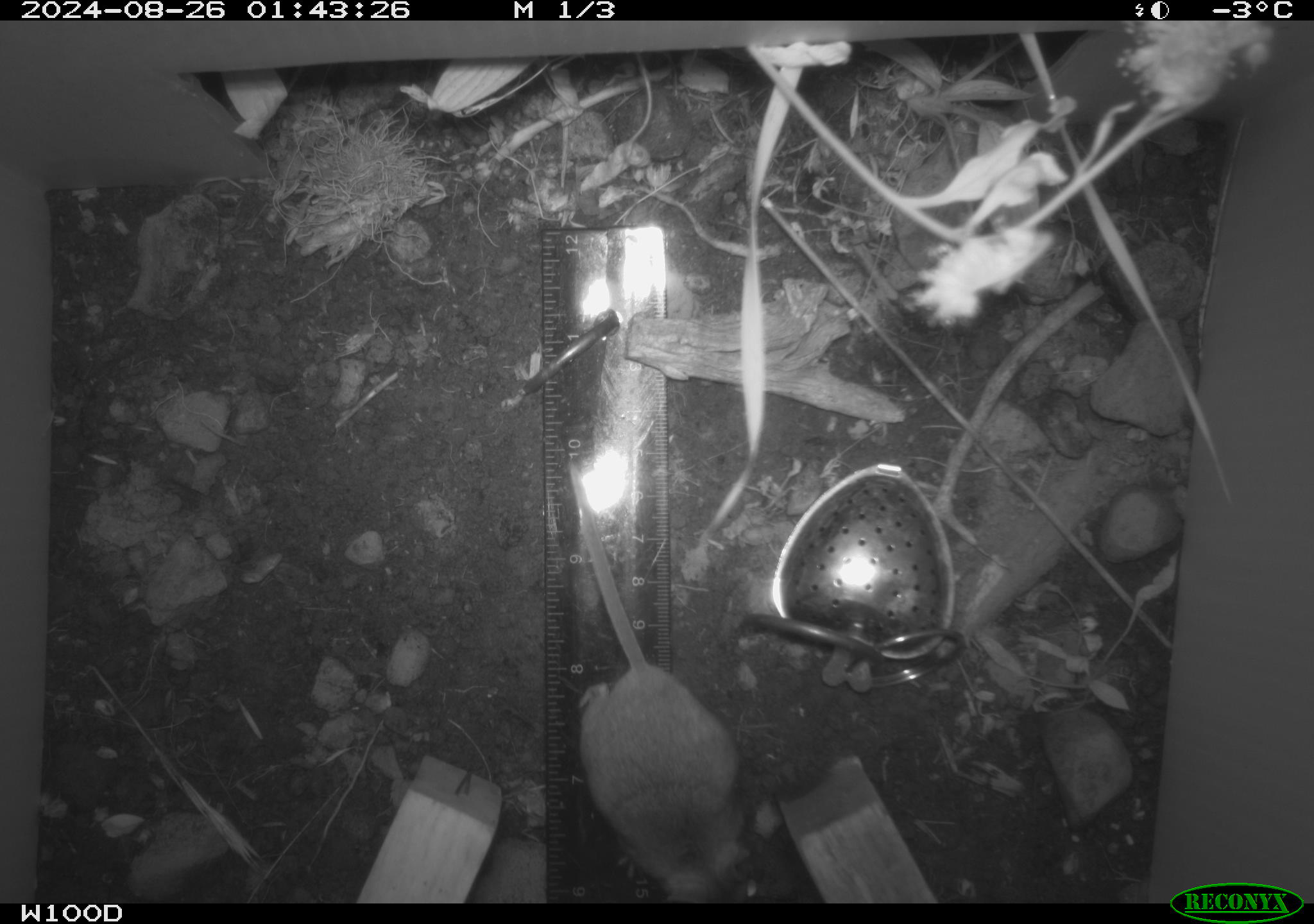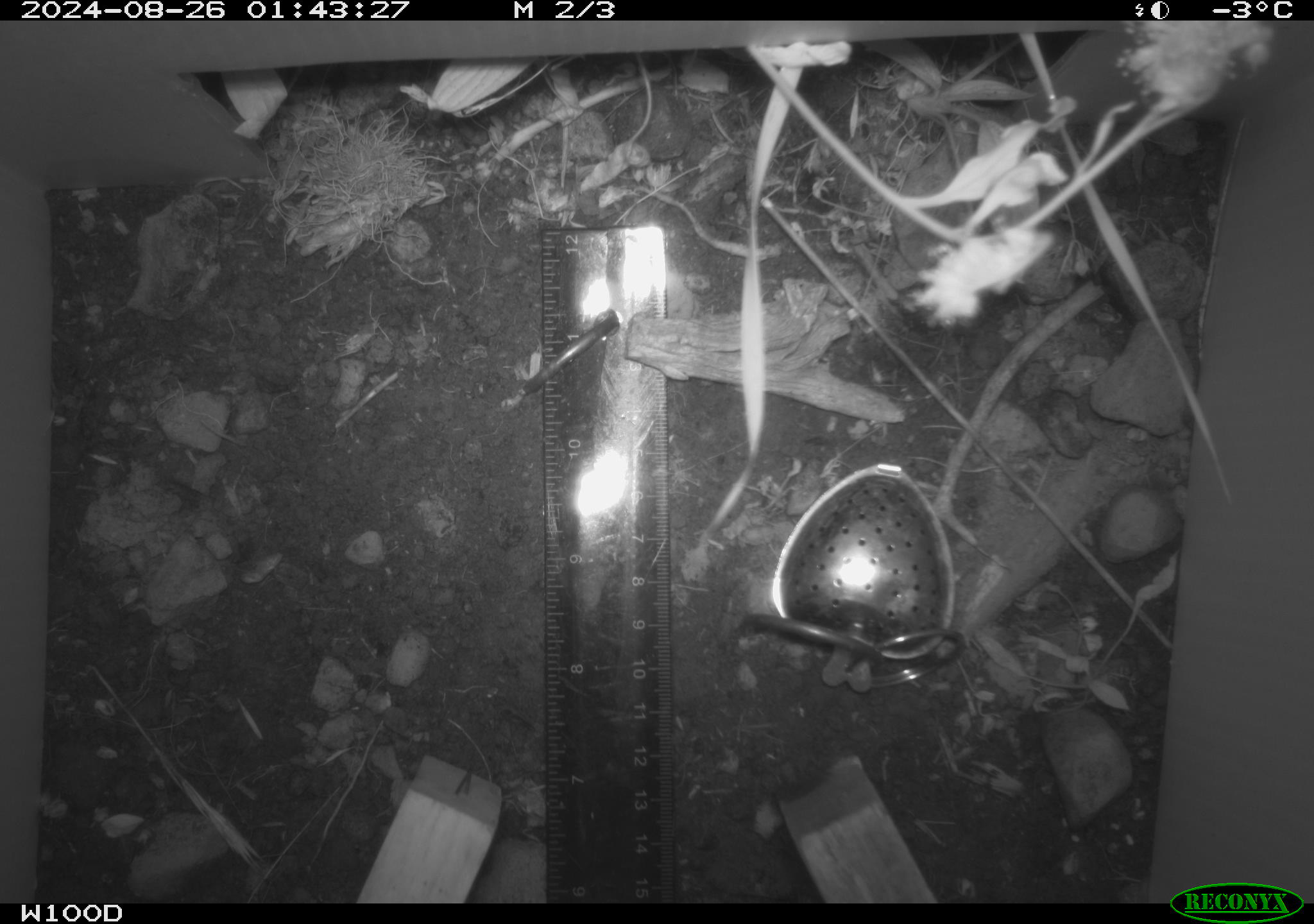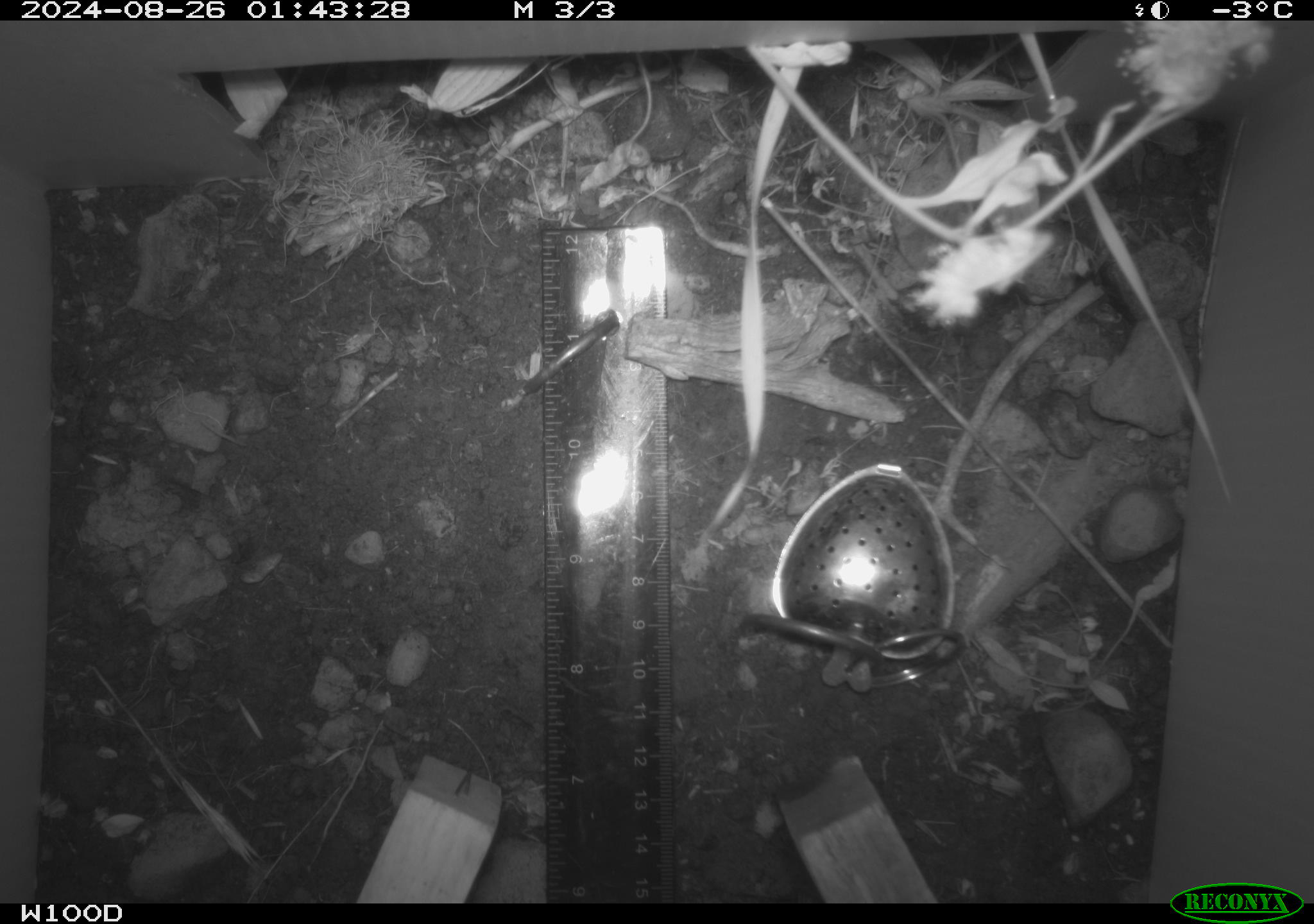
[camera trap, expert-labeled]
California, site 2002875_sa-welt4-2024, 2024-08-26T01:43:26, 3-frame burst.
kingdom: Animalia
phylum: Chordata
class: Mammalia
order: Rodentia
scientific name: Rodentia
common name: mouse species